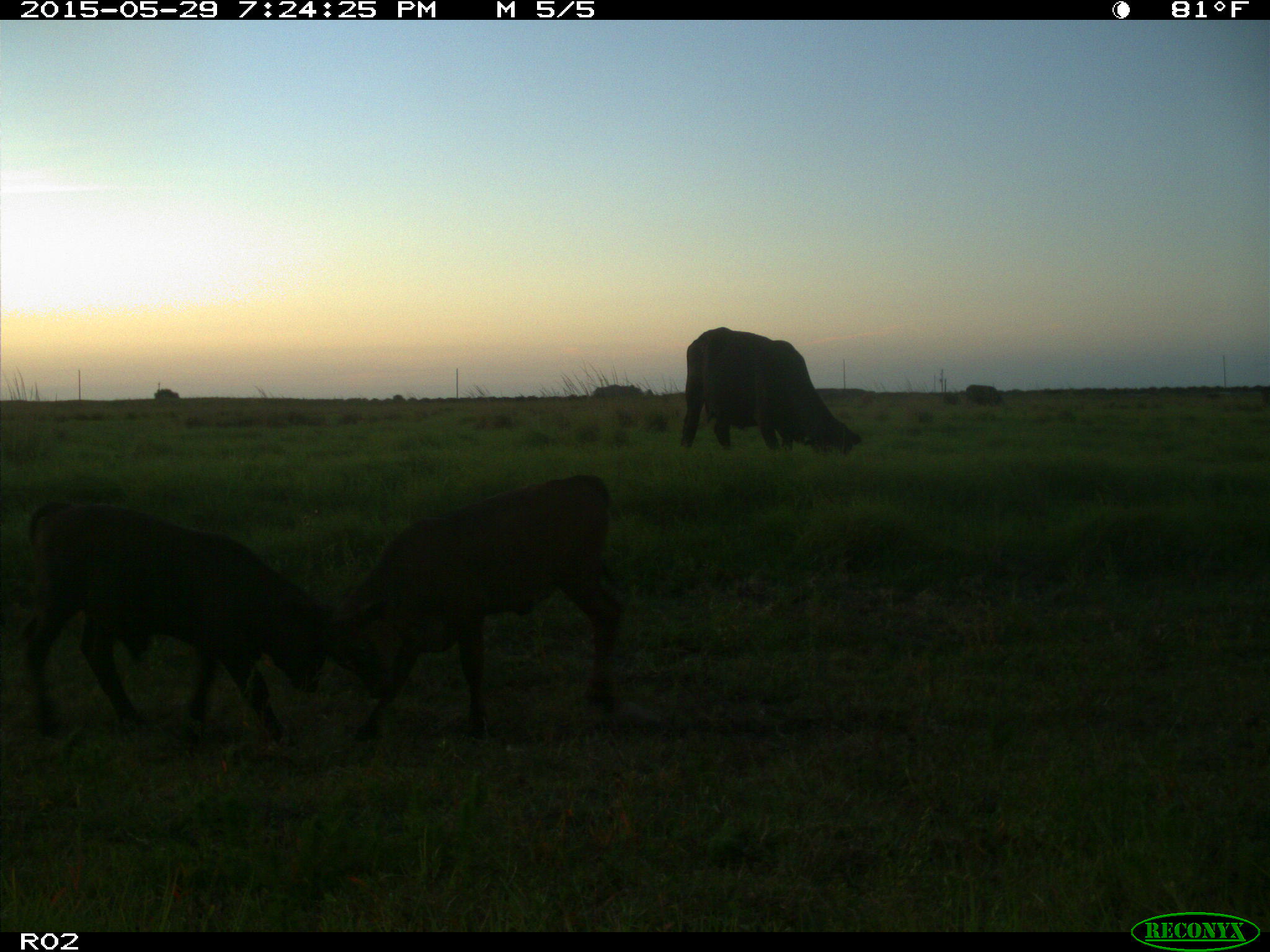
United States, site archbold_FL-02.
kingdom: Animalia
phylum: Chordata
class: Mammalia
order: Artiodactyla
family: Bovidae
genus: Bos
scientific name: Bos taurus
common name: domestic cow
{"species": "Bos taurus (domestic cow)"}